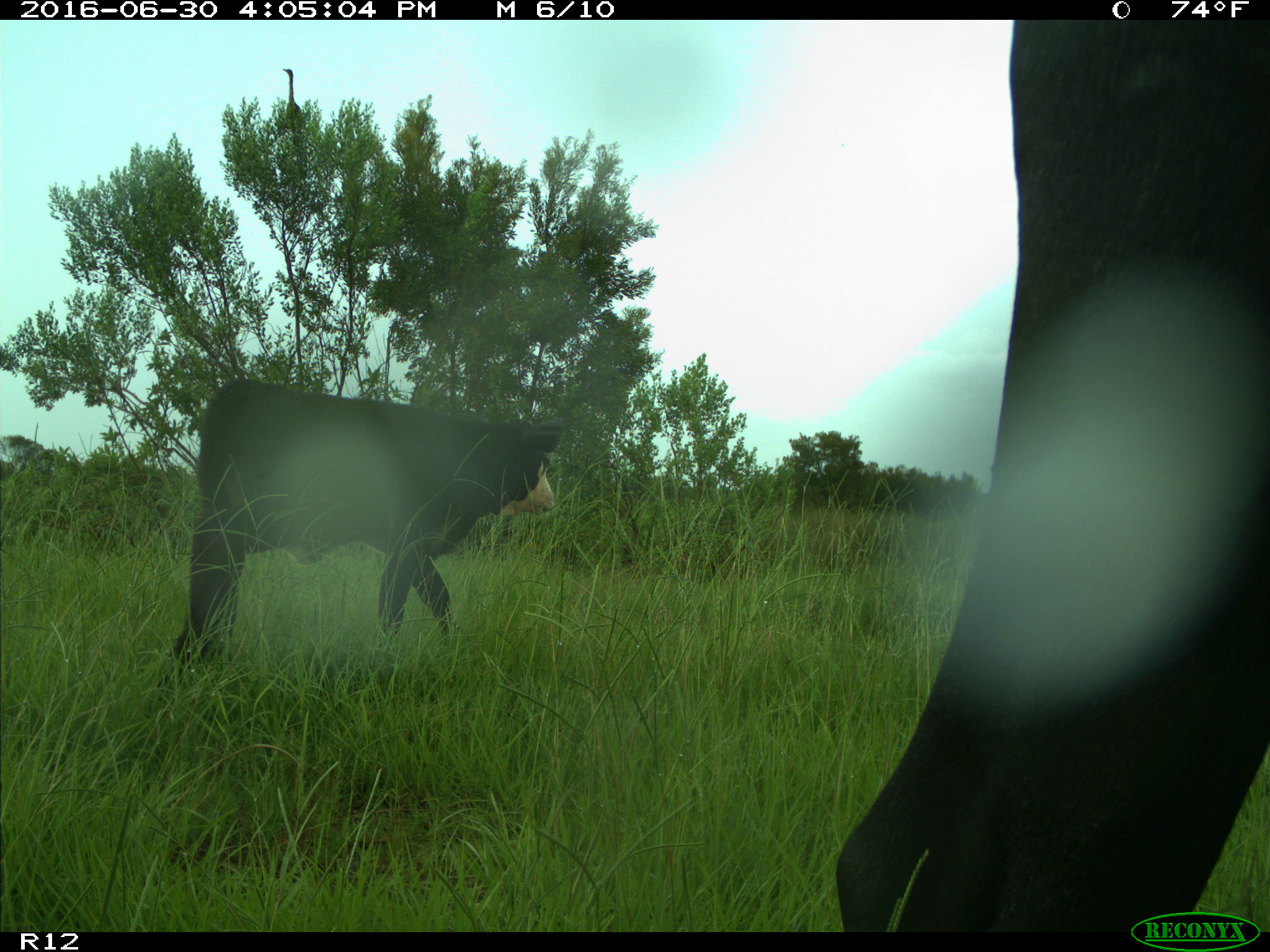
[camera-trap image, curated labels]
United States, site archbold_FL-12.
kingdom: Animalia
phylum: Chordata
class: Mammalia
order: Artiodactyla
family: Bovidae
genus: Bos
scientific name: Bos taurus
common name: domestic cow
Bos taurus (domestic cow).